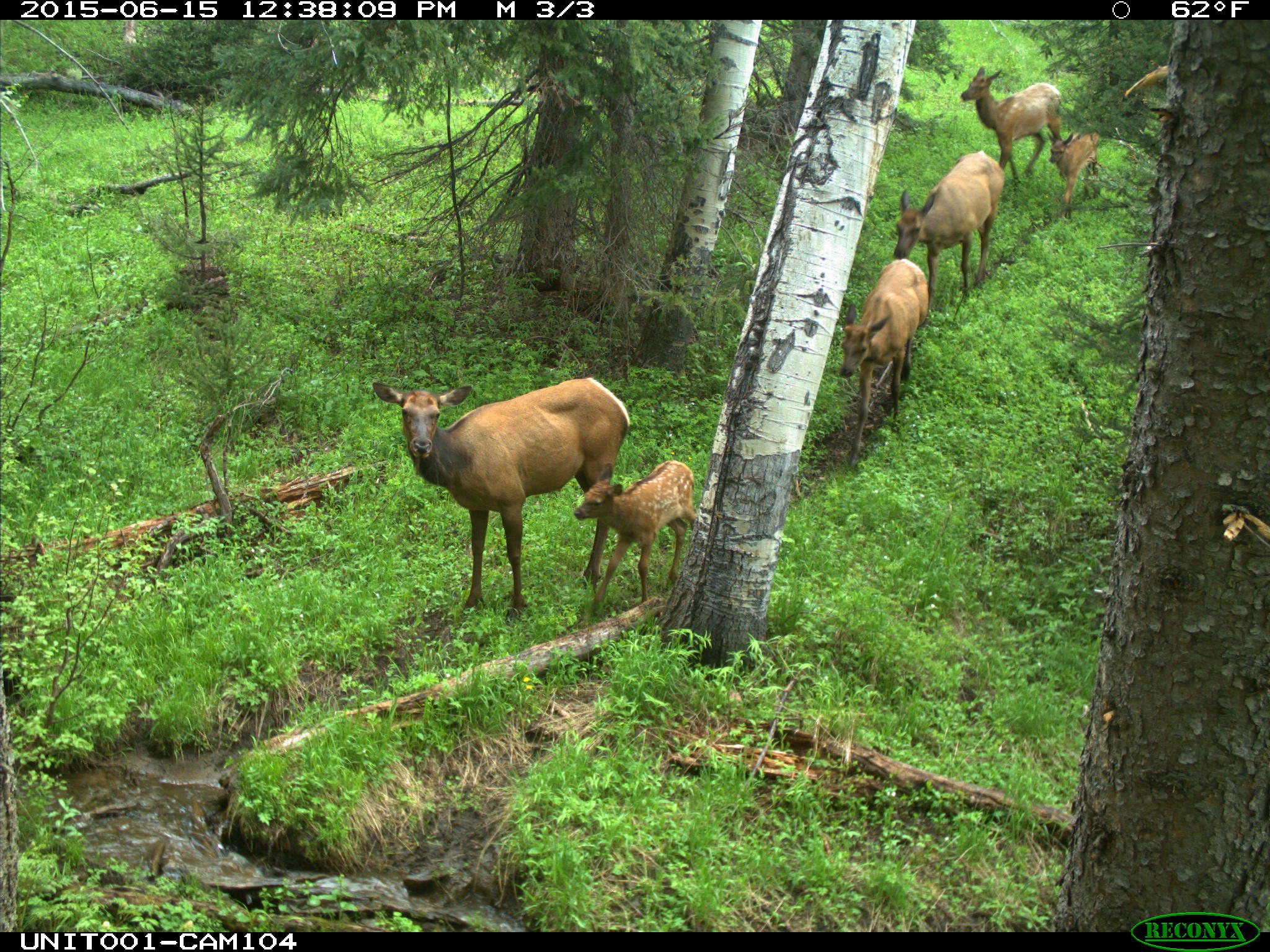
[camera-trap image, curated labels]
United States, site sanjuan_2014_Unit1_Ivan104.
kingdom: Animalia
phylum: Chordata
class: Mammalia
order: Artiodactyla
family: Cervidae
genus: Cervus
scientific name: Cervus elaphus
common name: red deer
Cervus elaphus (red deer).